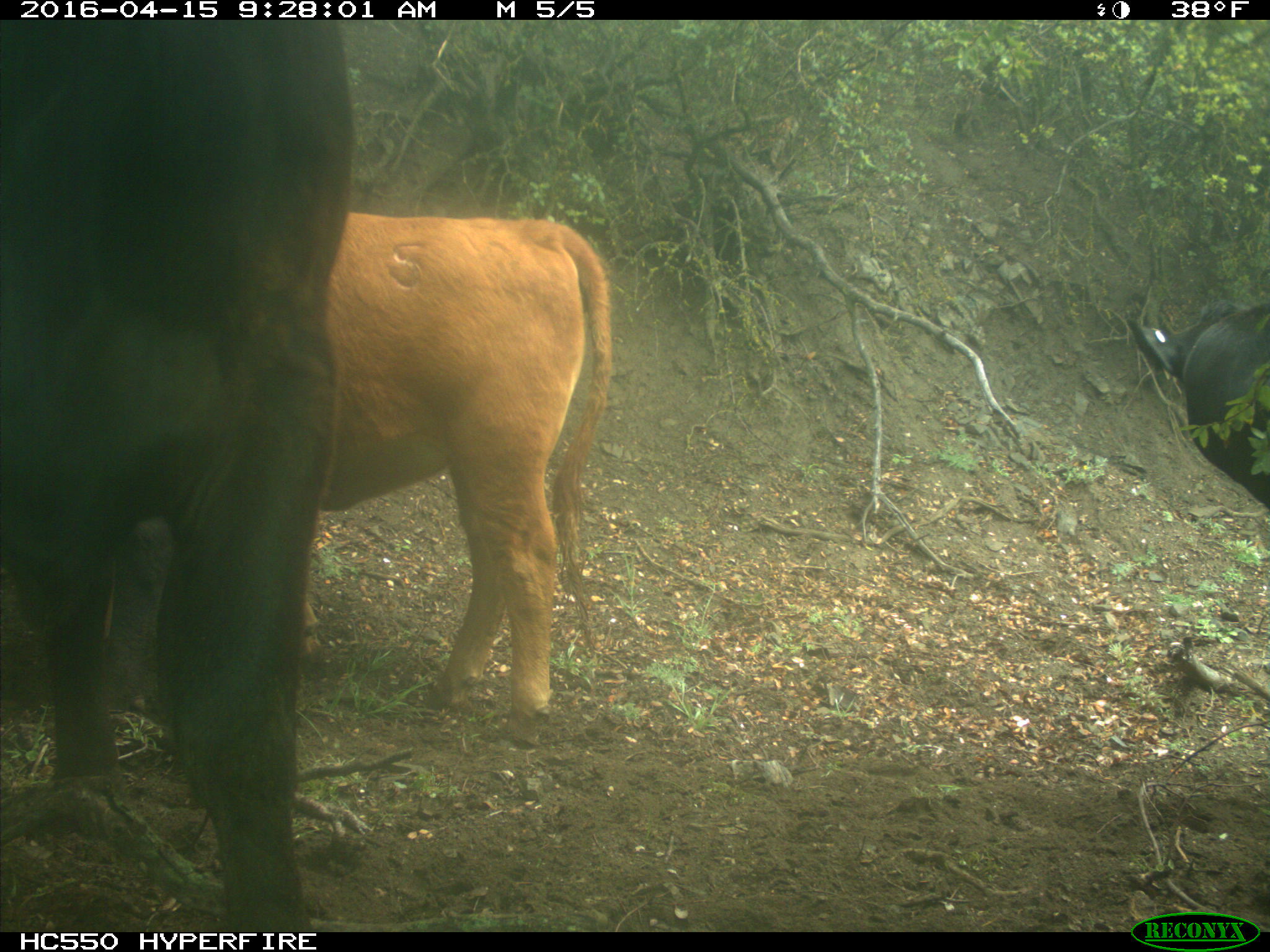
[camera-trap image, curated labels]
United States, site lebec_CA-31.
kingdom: Animalia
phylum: Chordata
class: Mammalia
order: Artiodactyla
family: Bovidae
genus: Bos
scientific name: Bos taurus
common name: domestic cow